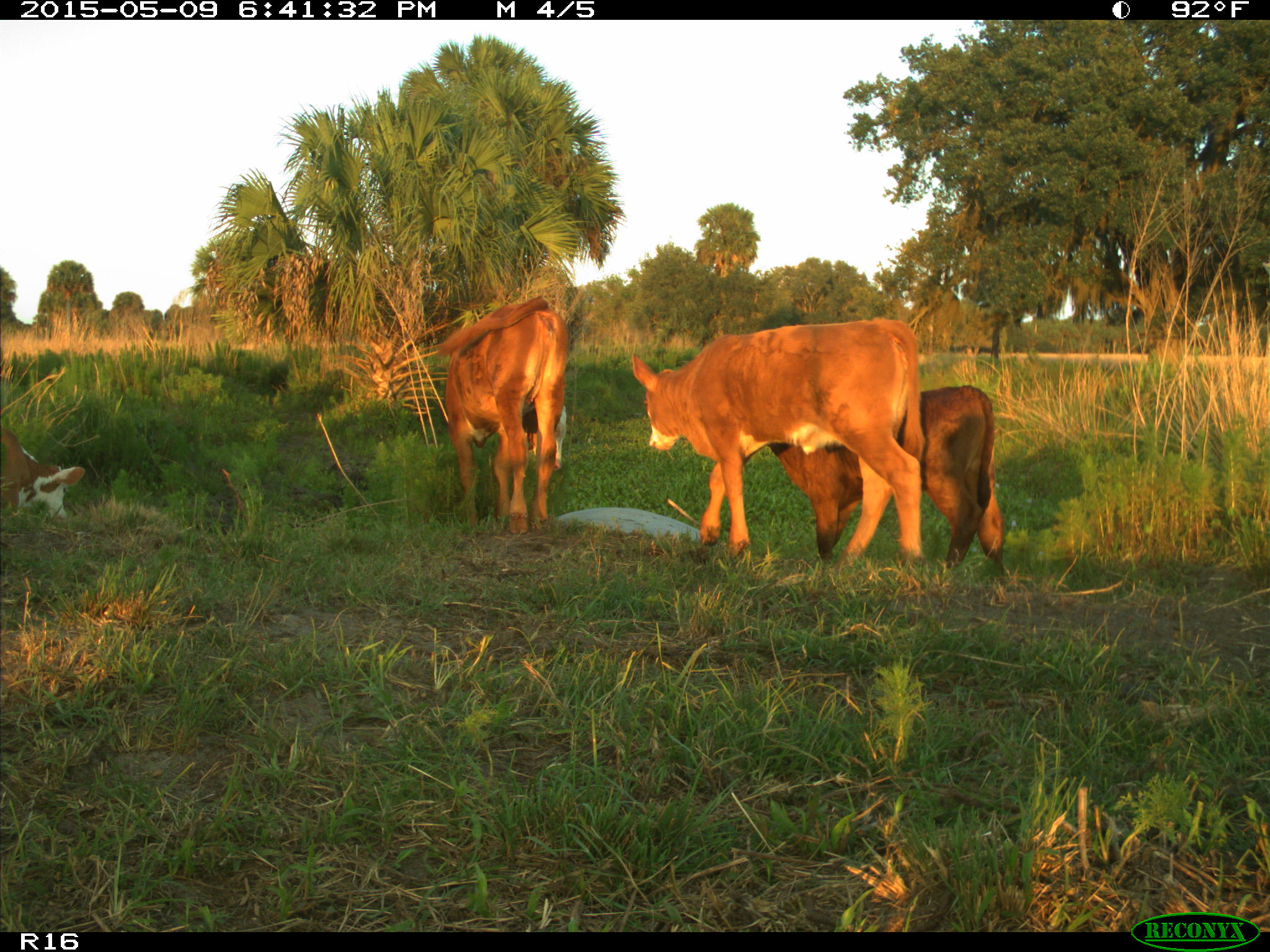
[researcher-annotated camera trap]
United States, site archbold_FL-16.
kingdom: Animalia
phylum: Chordata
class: Mammalia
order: Artiodactyla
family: Bovidae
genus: Bos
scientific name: Bos taurus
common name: domestic cow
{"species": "Bos taurus (domestic cow)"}